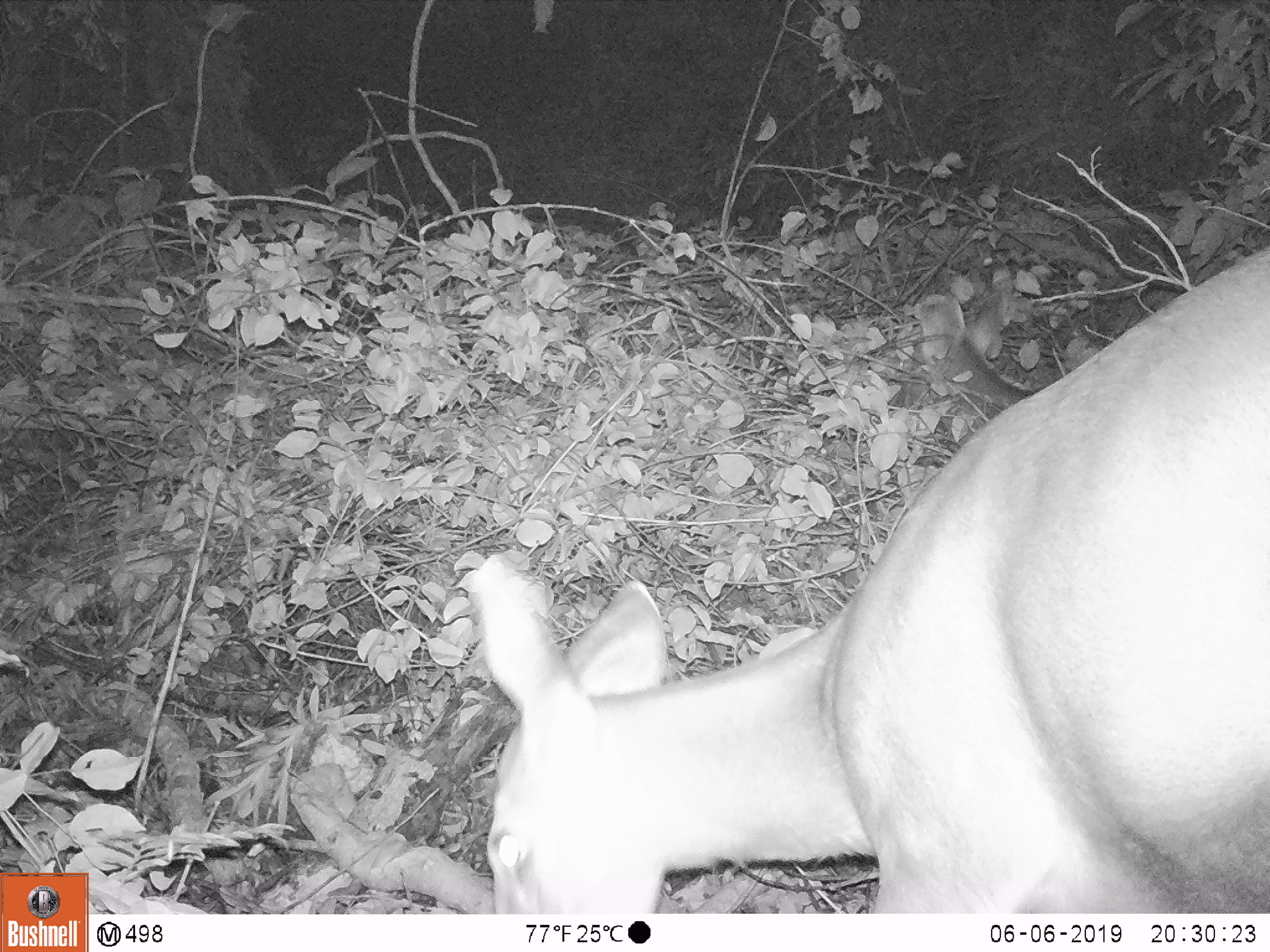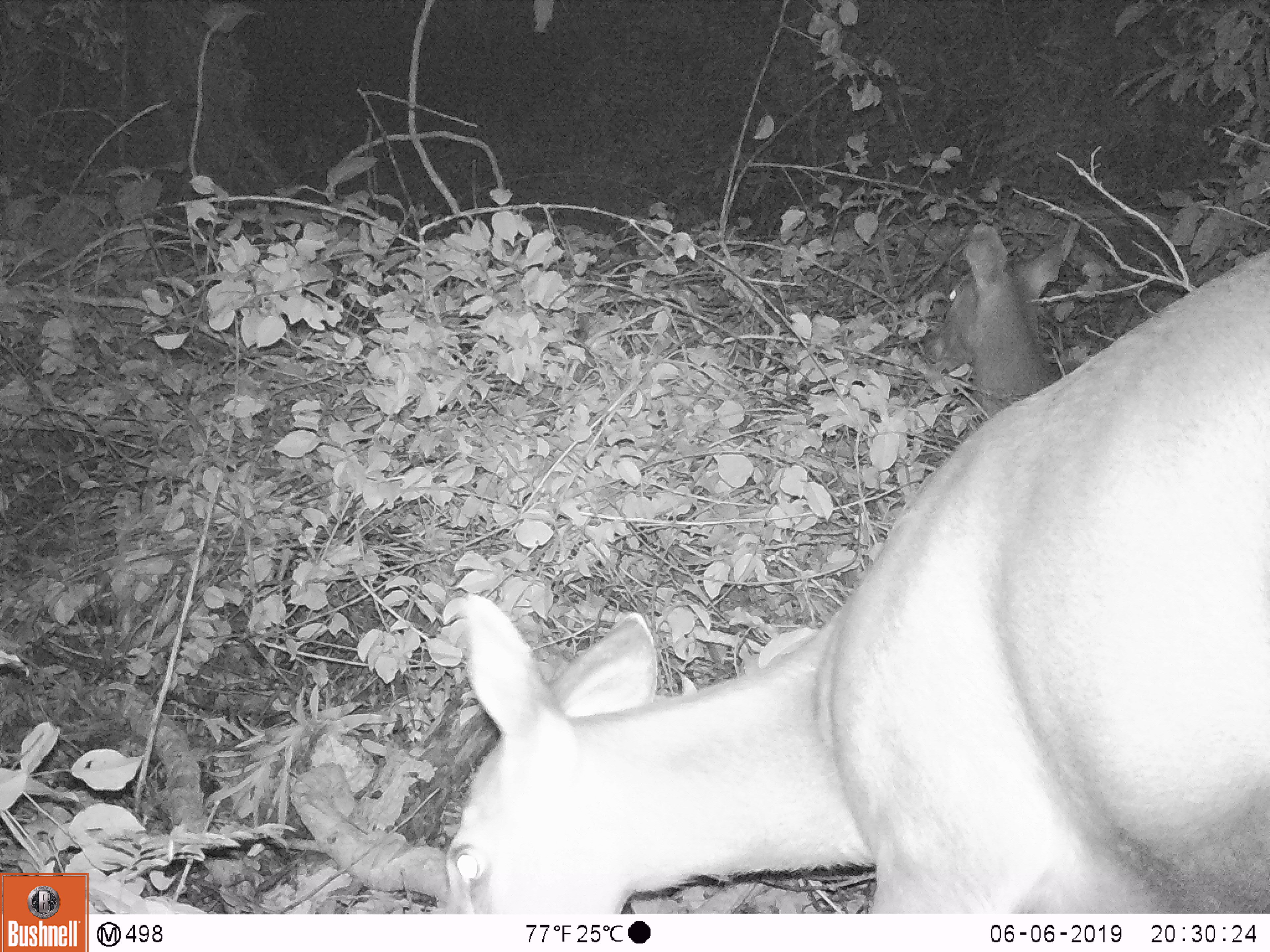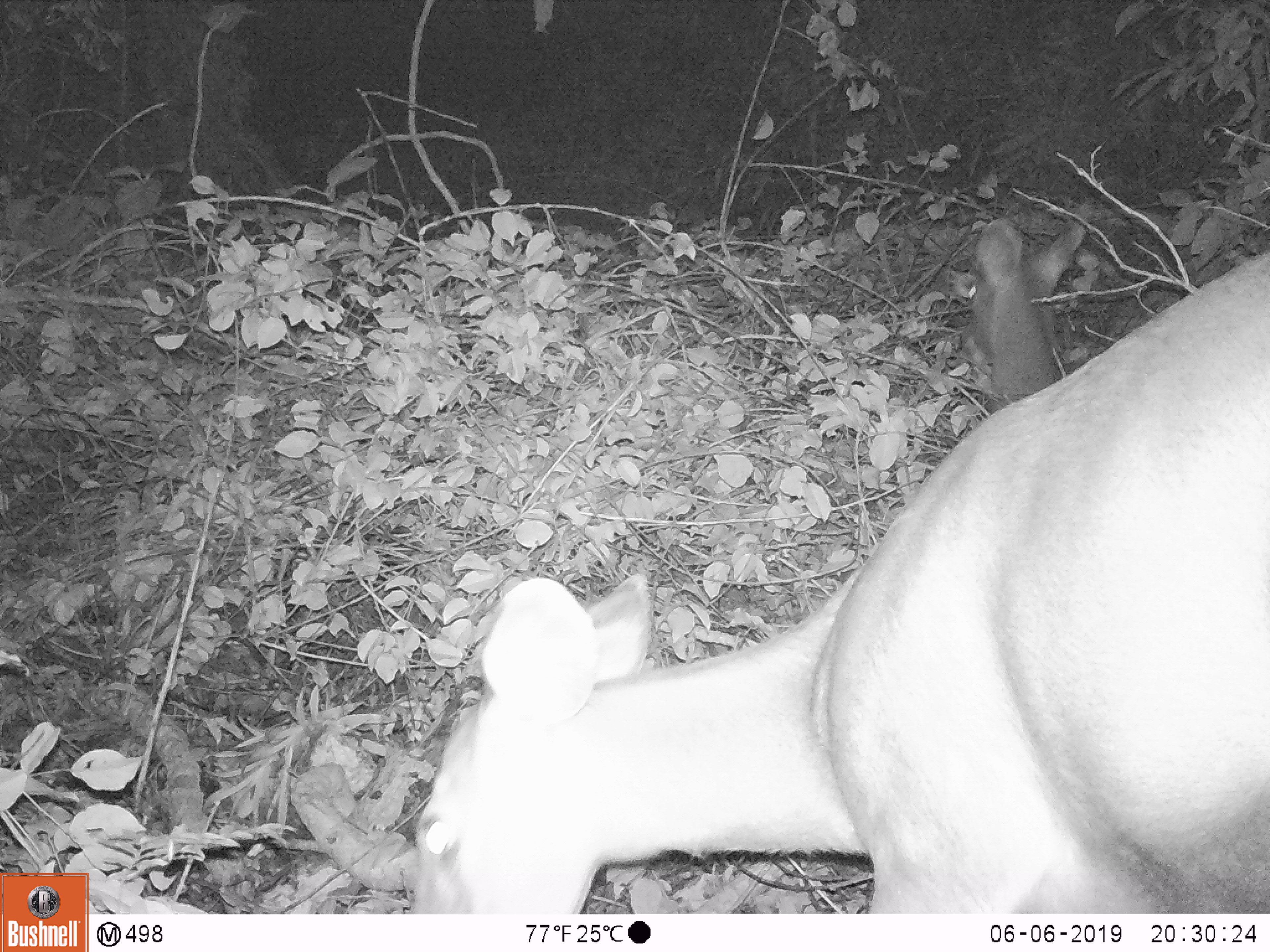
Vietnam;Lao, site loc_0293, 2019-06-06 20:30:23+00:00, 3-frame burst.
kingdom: Animalia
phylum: Chordata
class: Mammalia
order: Artiodactyla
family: Cervidae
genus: Rusa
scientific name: Rusa unicolor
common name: sambar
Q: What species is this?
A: Sambar (Rusa unicolor).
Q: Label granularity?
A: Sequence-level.